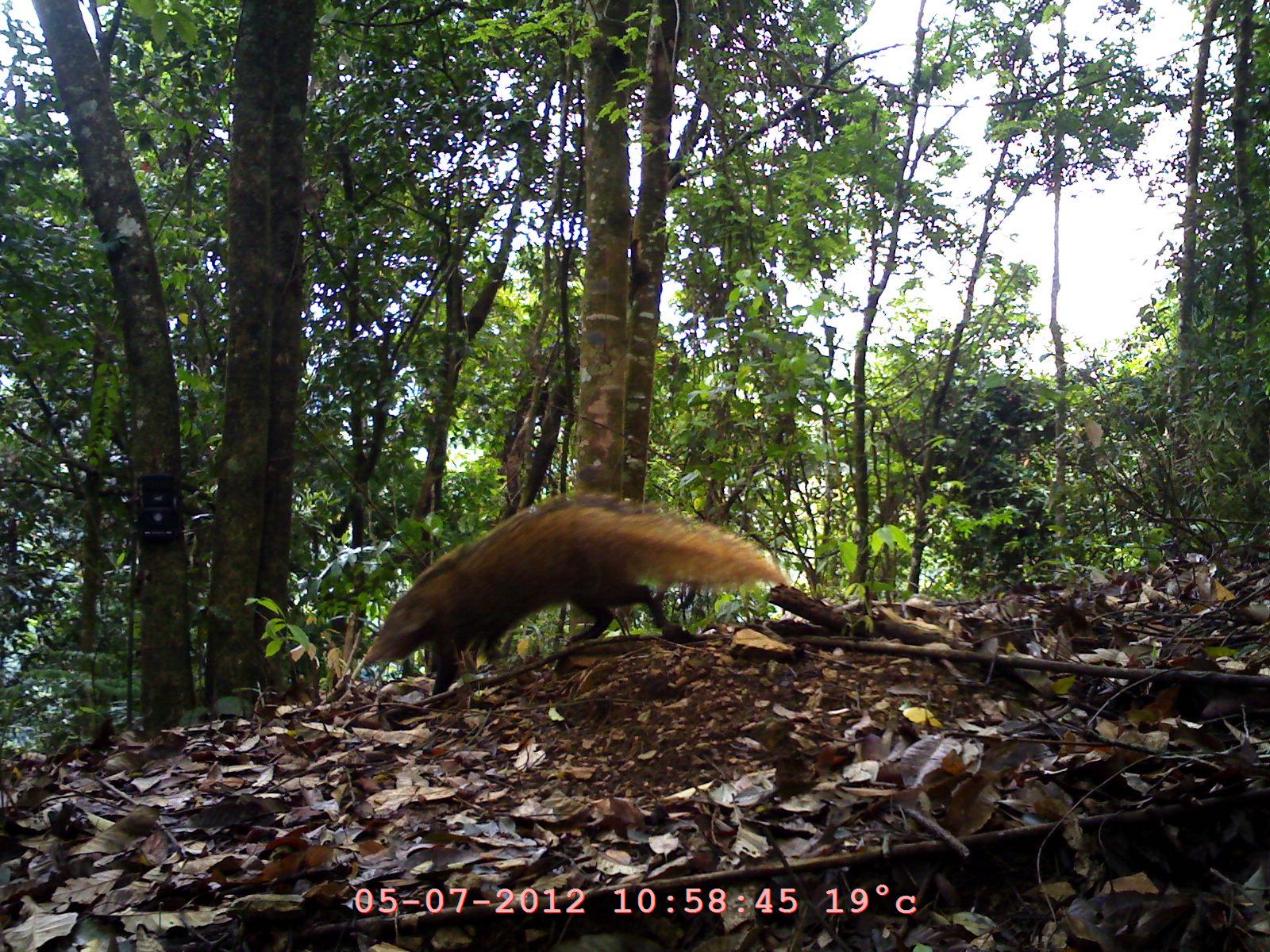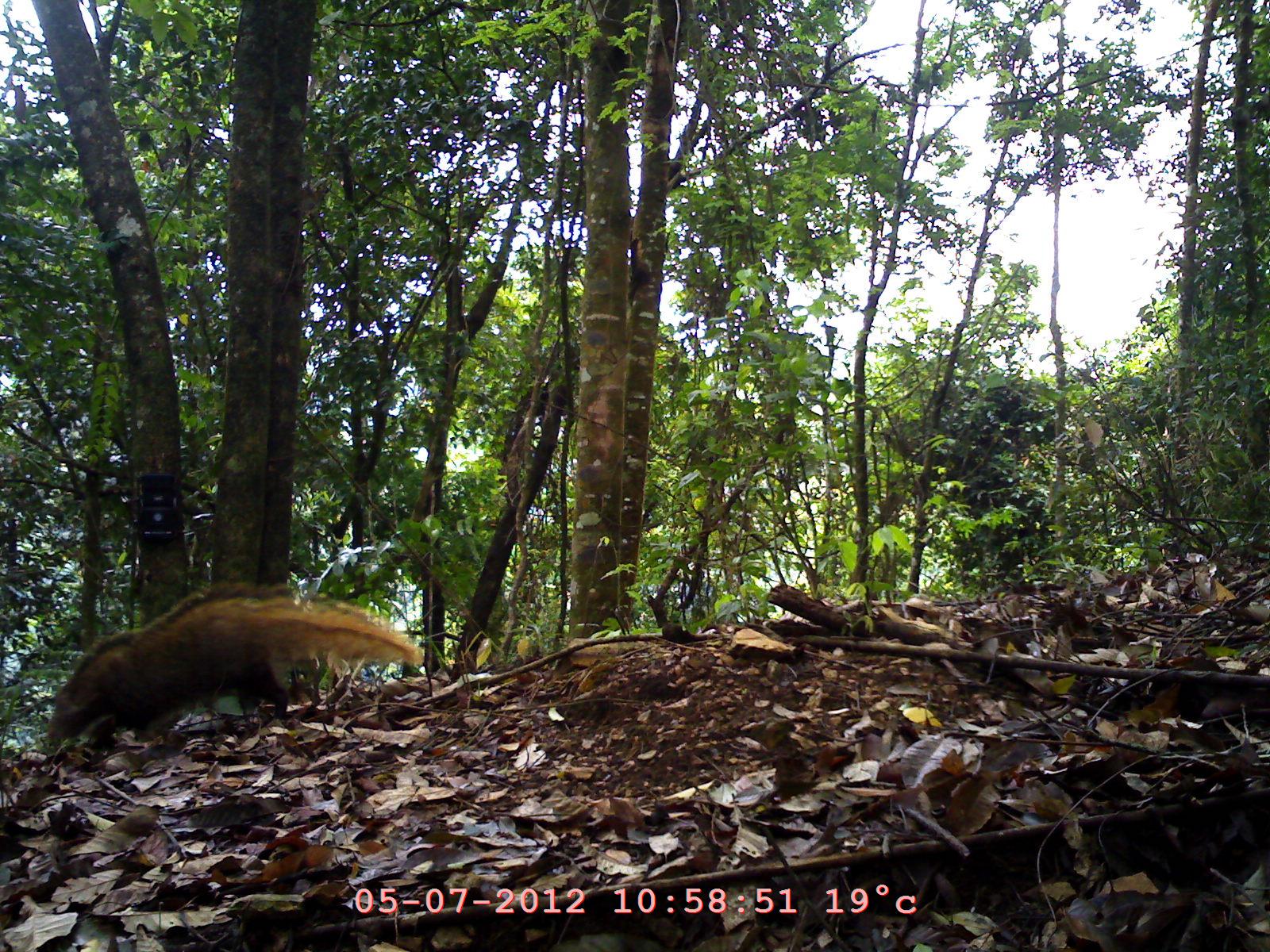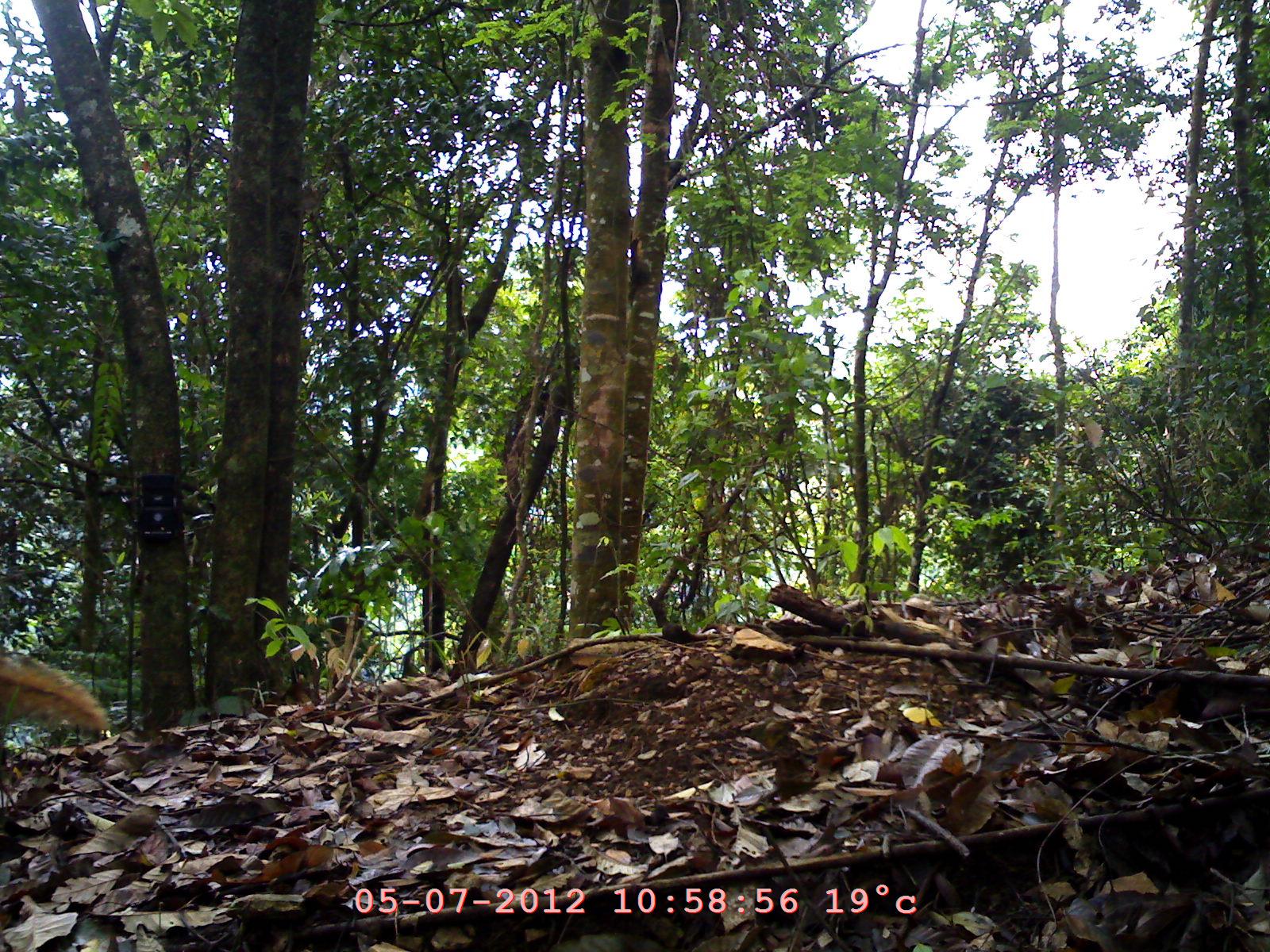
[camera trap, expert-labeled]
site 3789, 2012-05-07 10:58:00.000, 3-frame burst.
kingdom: Animalia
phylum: Chordata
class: Mammalia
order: Carnivora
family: Herpestidae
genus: Urva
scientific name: Urva urva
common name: crab-eating mongoose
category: herpestes urva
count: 1